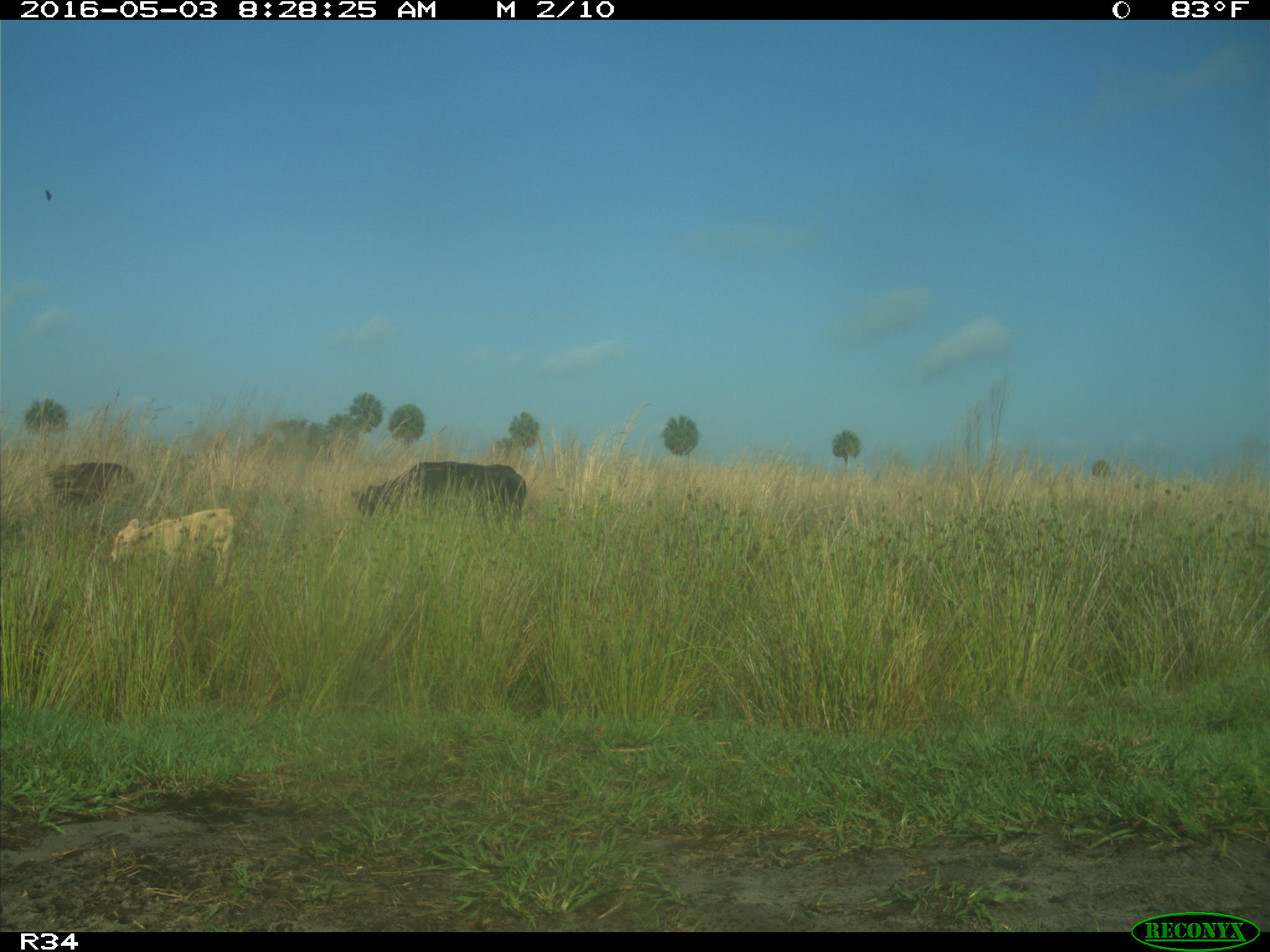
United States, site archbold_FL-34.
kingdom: Animalia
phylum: Chordata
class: Mammalia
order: Artiodactyla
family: Bovidae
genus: Bos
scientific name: Bos taurus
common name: domestic cow